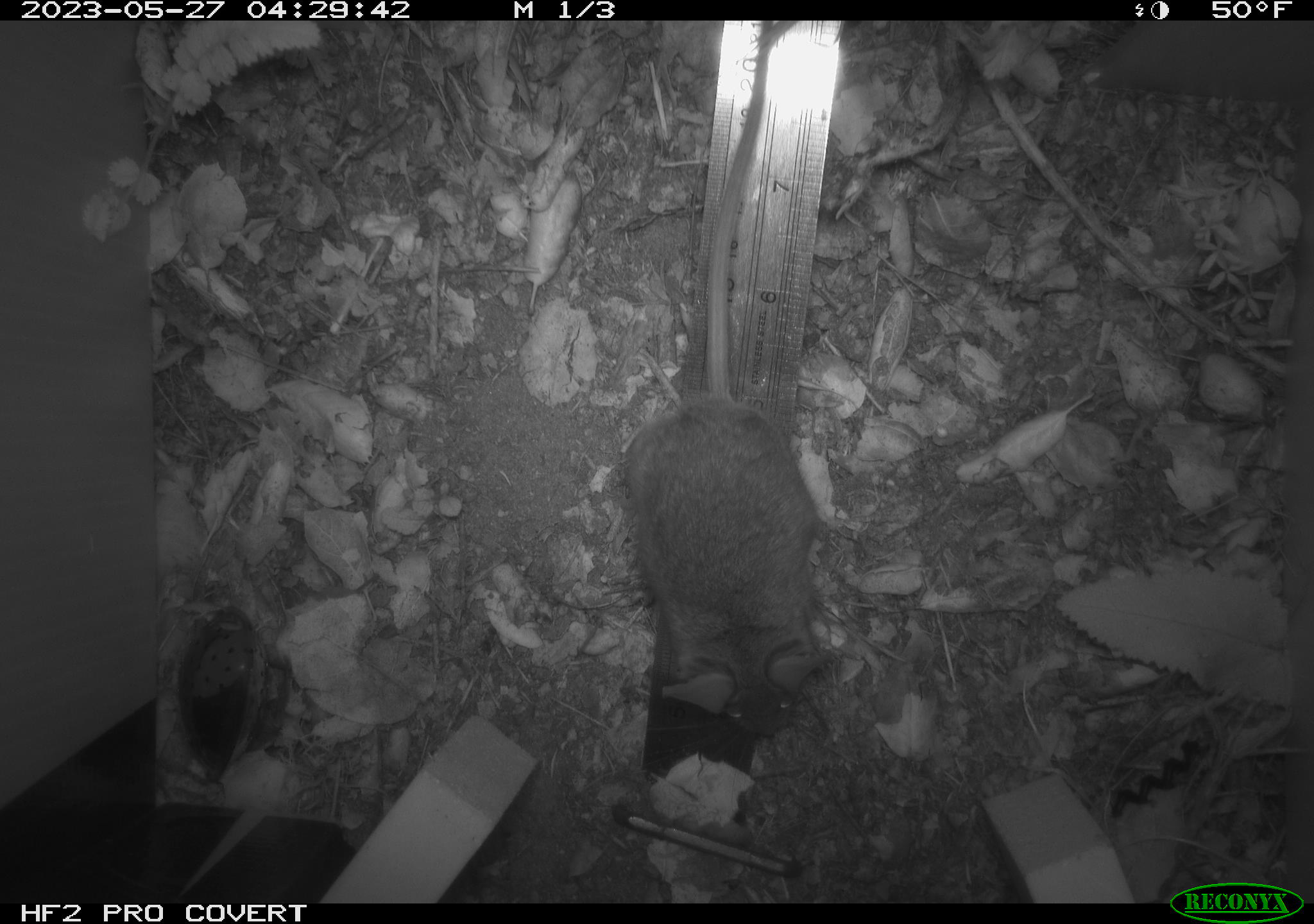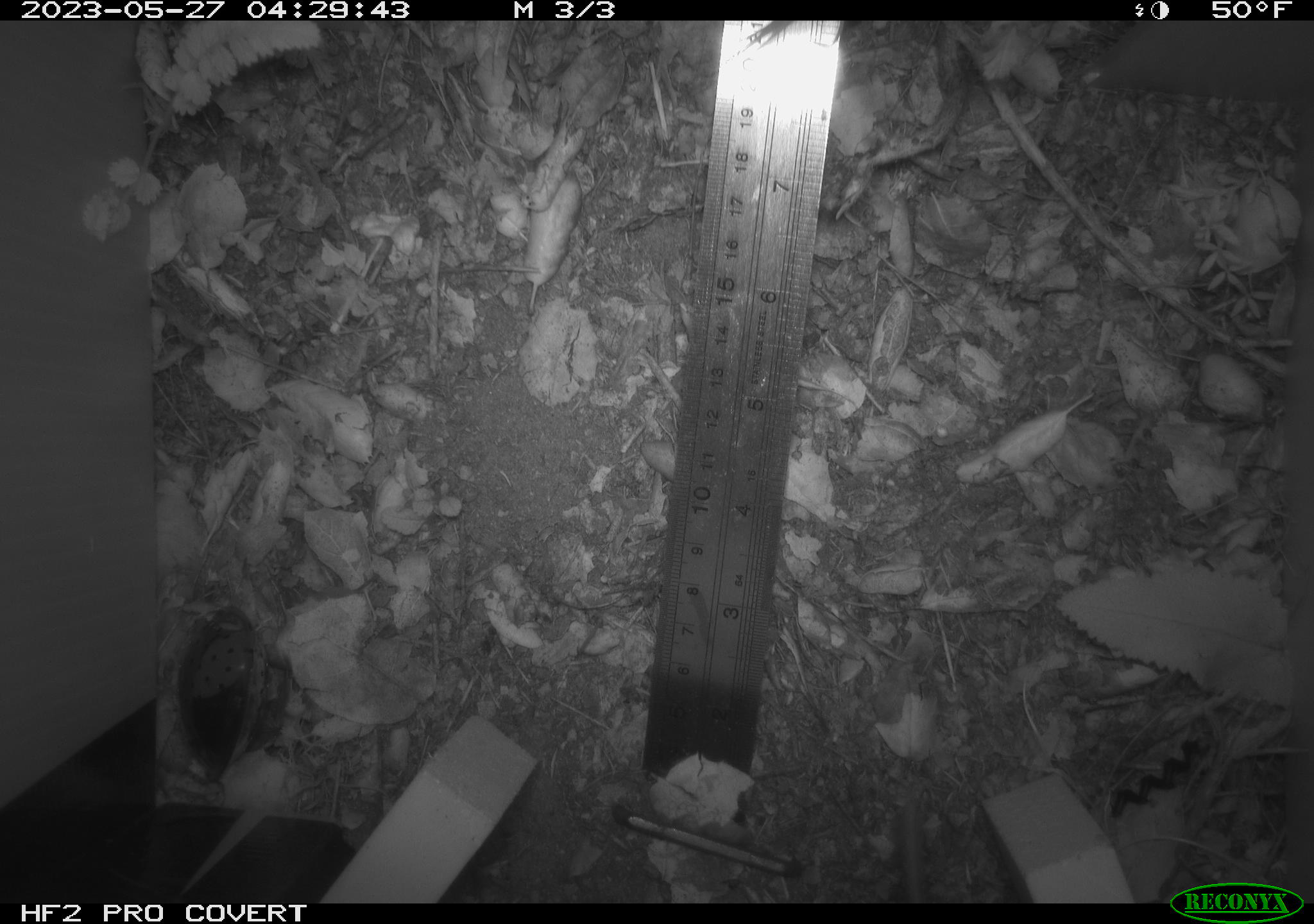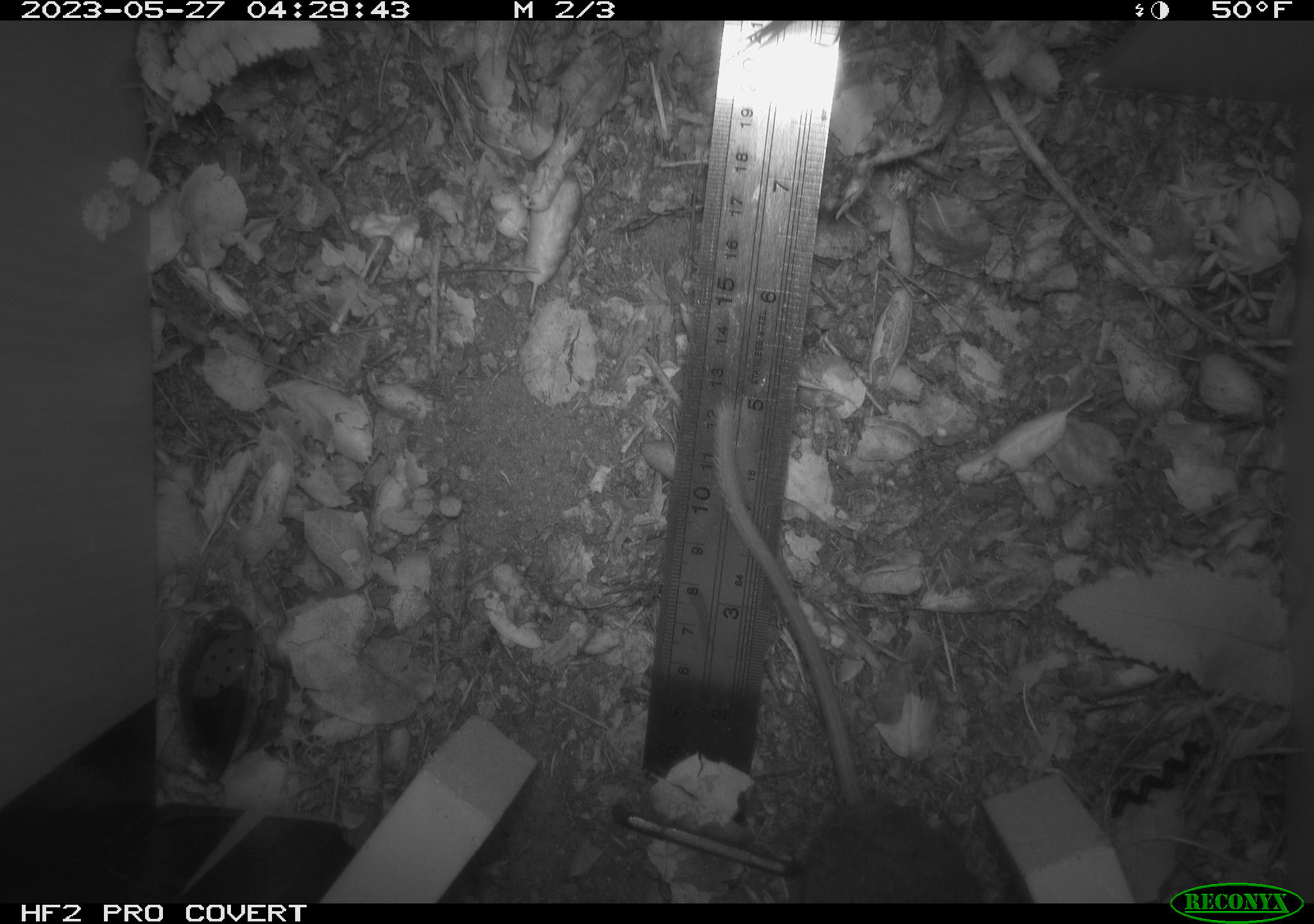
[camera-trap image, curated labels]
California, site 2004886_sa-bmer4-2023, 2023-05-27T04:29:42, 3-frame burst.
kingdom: Animalia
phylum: Chordata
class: Mammalia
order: Rodentia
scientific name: Rodentia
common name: mouse species